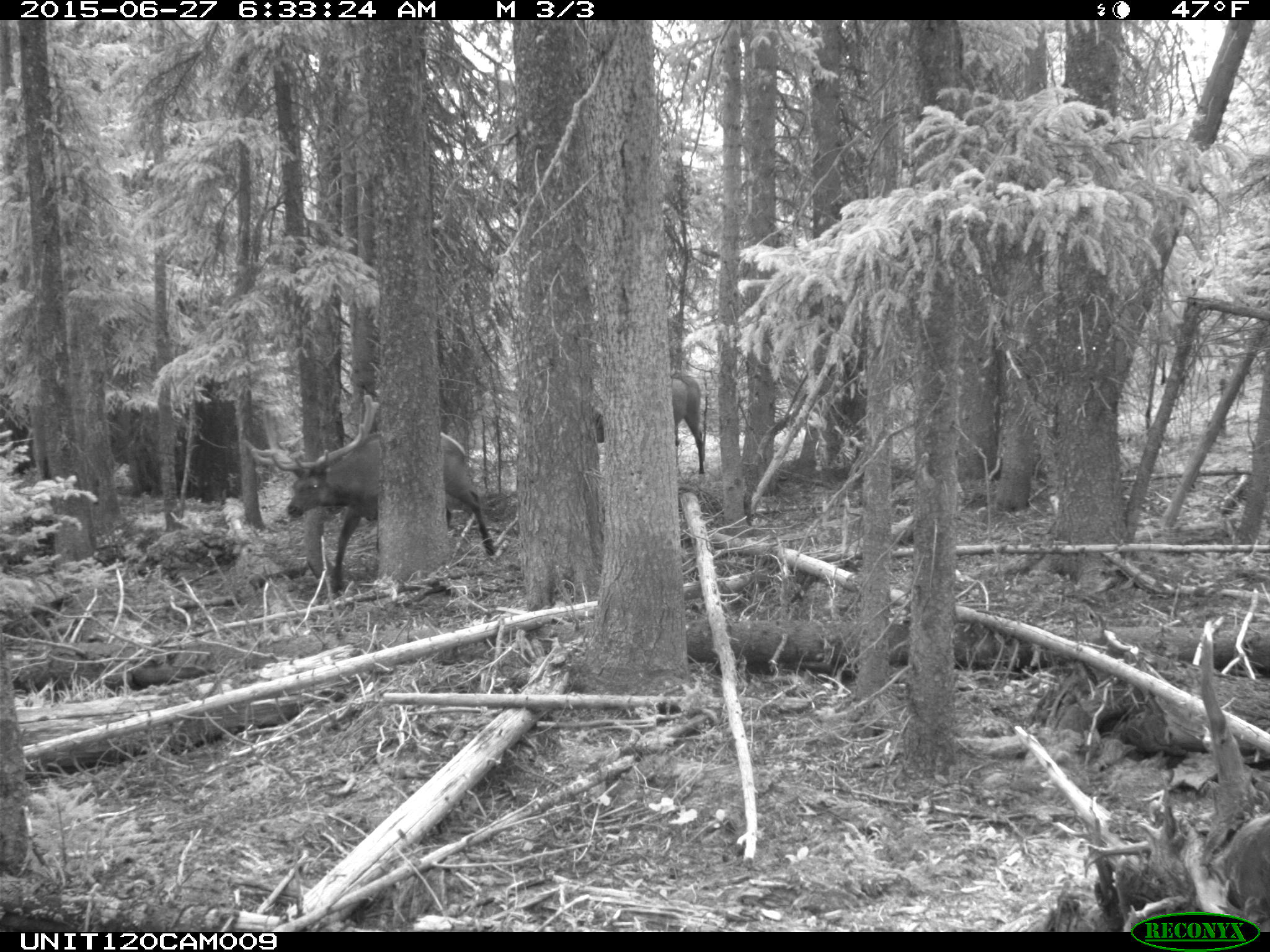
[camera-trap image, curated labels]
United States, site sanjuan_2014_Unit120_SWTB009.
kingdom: Animalia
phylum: Chordata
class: Mammalia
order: Artiodactyla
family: Cervidae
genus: Cervus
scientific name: Cervus elaphus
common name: red deer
Cervus elaphus (red deer).